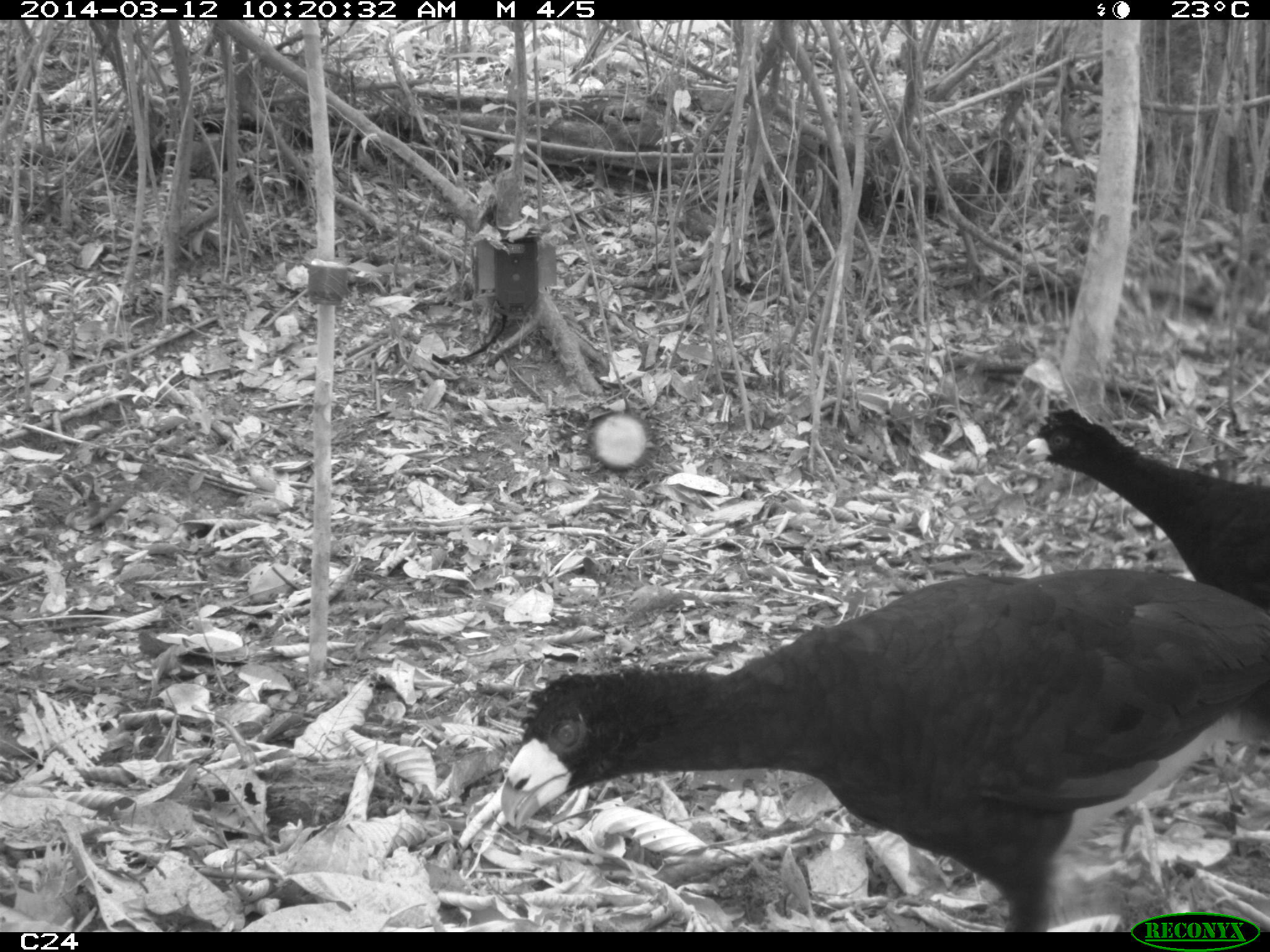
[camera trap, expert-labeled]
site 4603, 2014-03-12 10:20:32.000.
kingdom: Animalia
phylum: Chordata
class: Aves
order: Galliformes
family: Cracidae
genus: Crax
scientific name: Crax alector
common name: black curassow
Crax alector (black curassow), count 2, age adult, sex female.